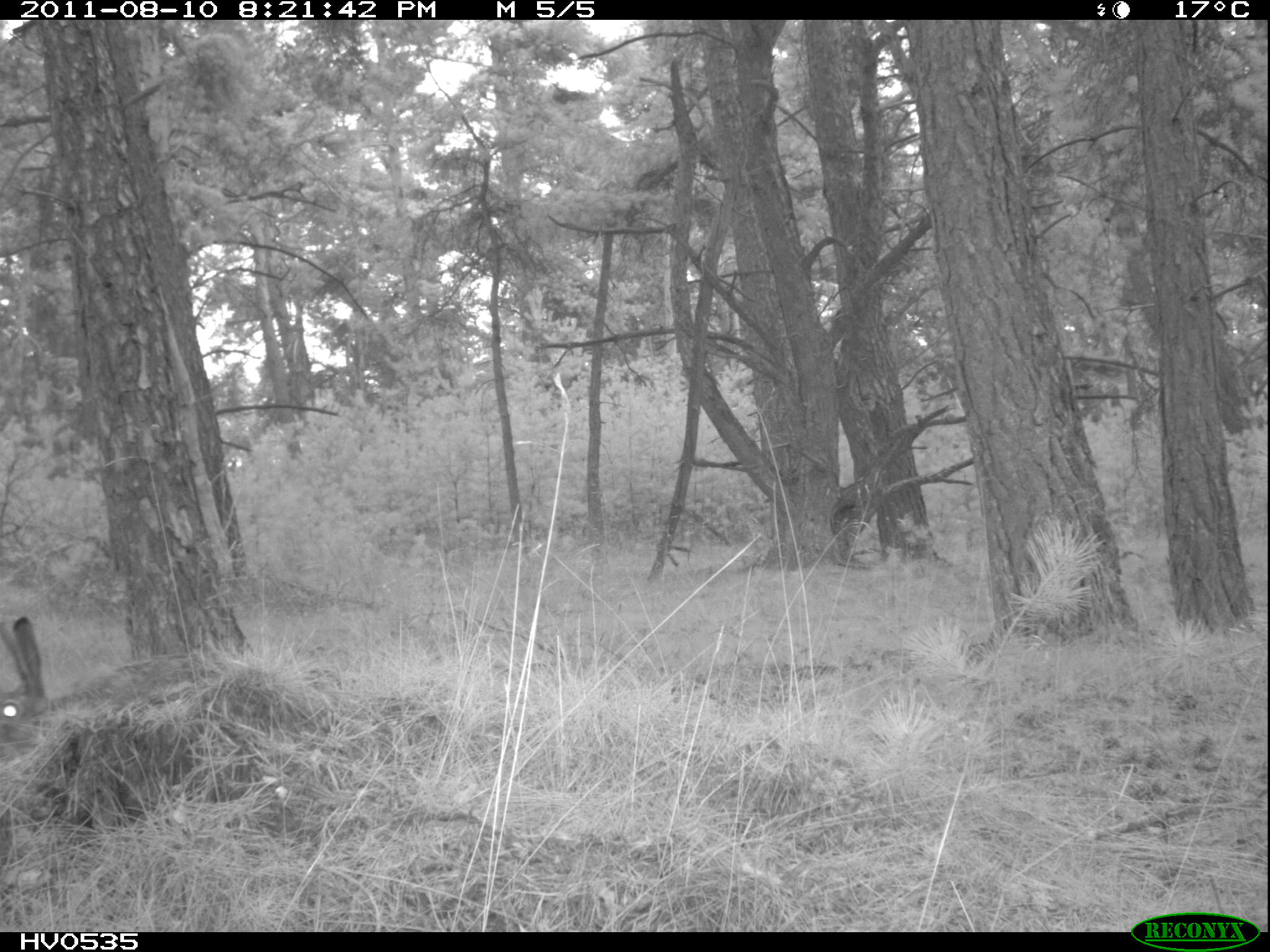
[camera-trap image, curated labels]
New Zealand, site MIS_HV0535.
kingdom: Animalia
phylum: Chordata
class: Mammalia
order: Lagomorpha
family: Leporidae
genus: Lepus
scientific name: Lepus europaeus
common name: brown hare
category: hare